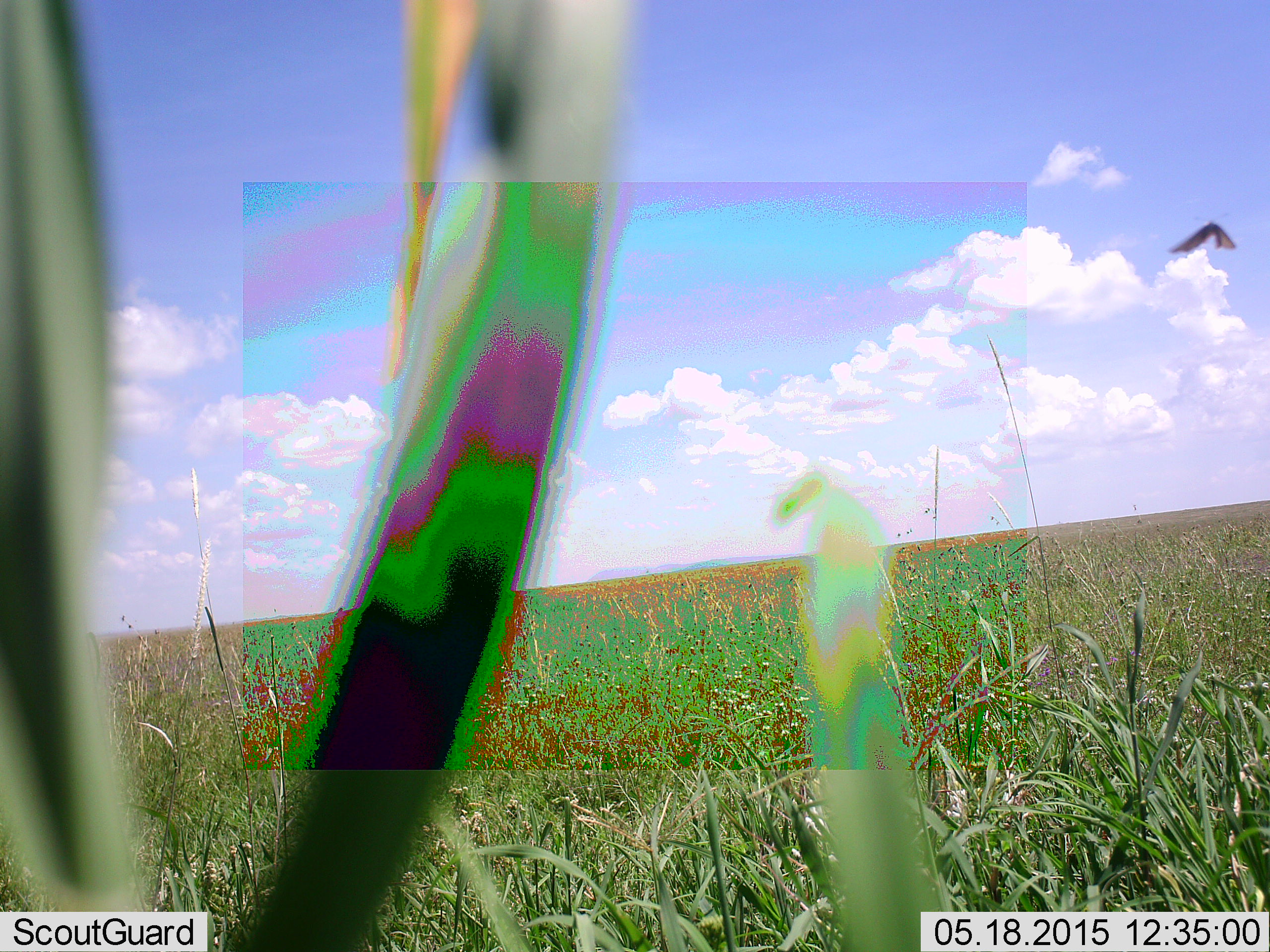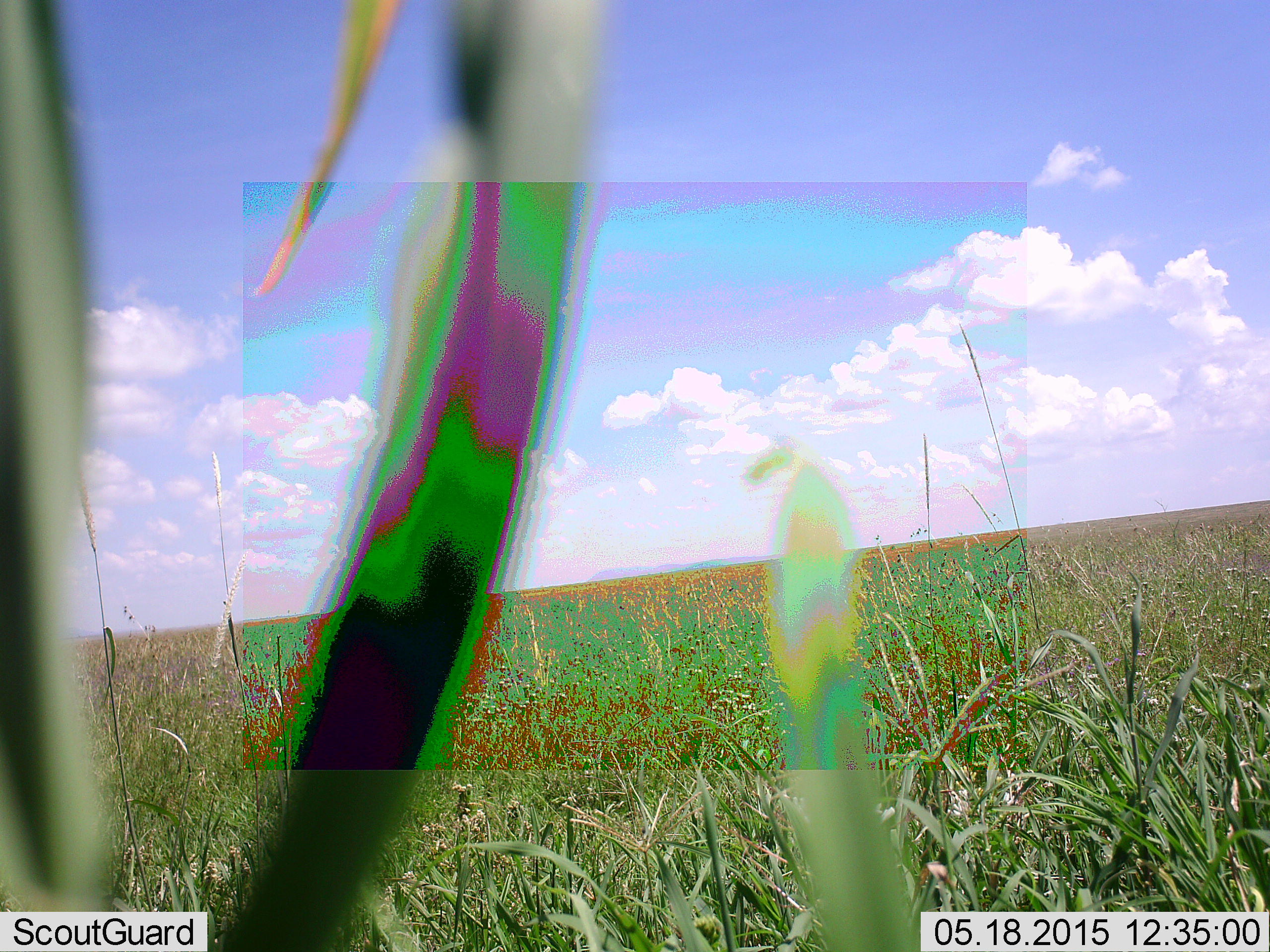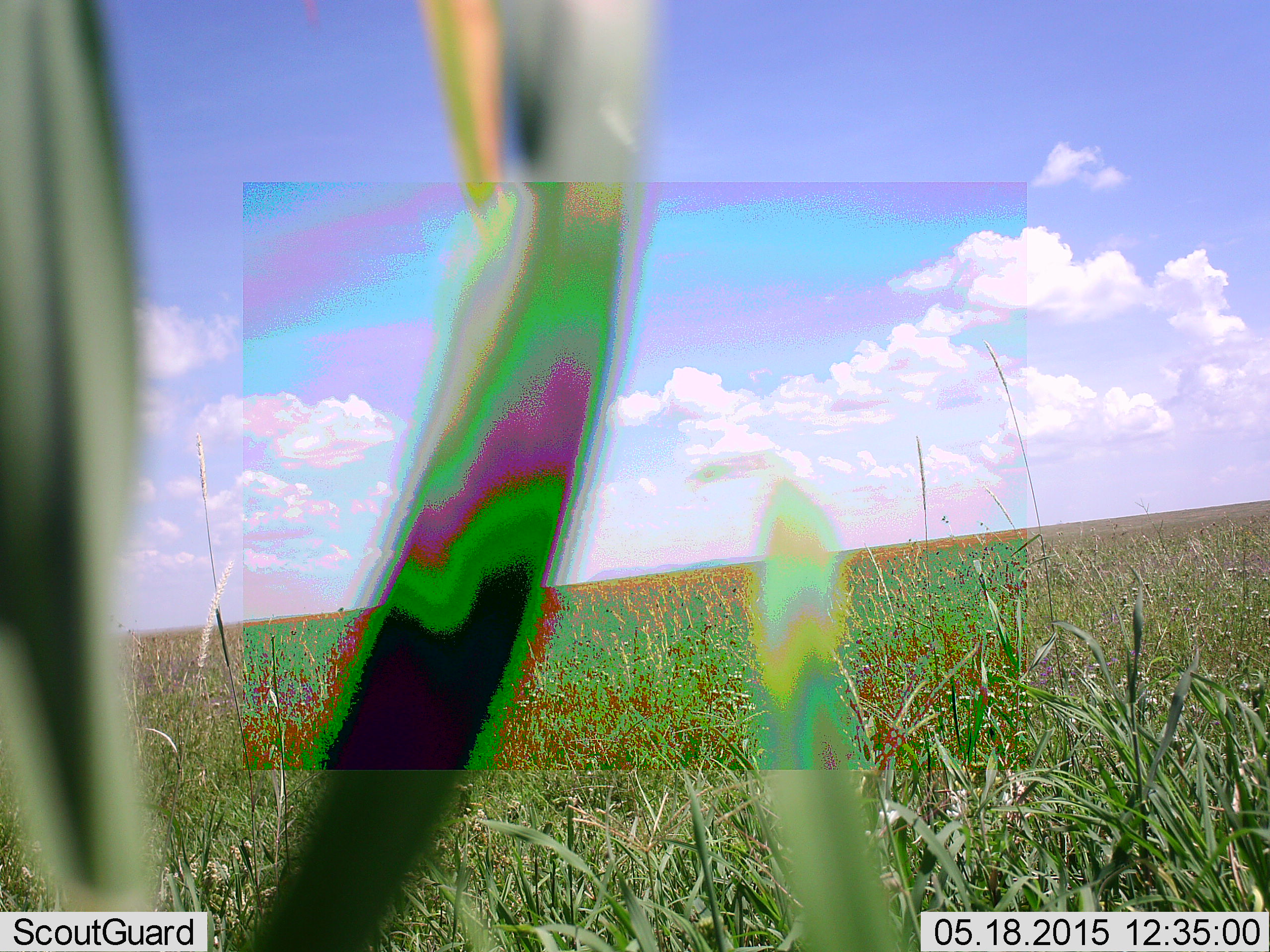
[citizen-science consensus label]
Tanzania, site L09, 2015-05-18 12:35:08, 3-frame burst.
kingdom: Animalia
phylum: Arthropoda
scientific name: Arthropoda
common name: arthropods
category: insectspider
Insectspider (arthropods) (Arthropoda), count 1. Behavior (volunteer vote fractions): standing 0%, resting 0%, moving 100%, interacting 0%. Young present (vote fraction): 0%. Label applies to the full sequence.